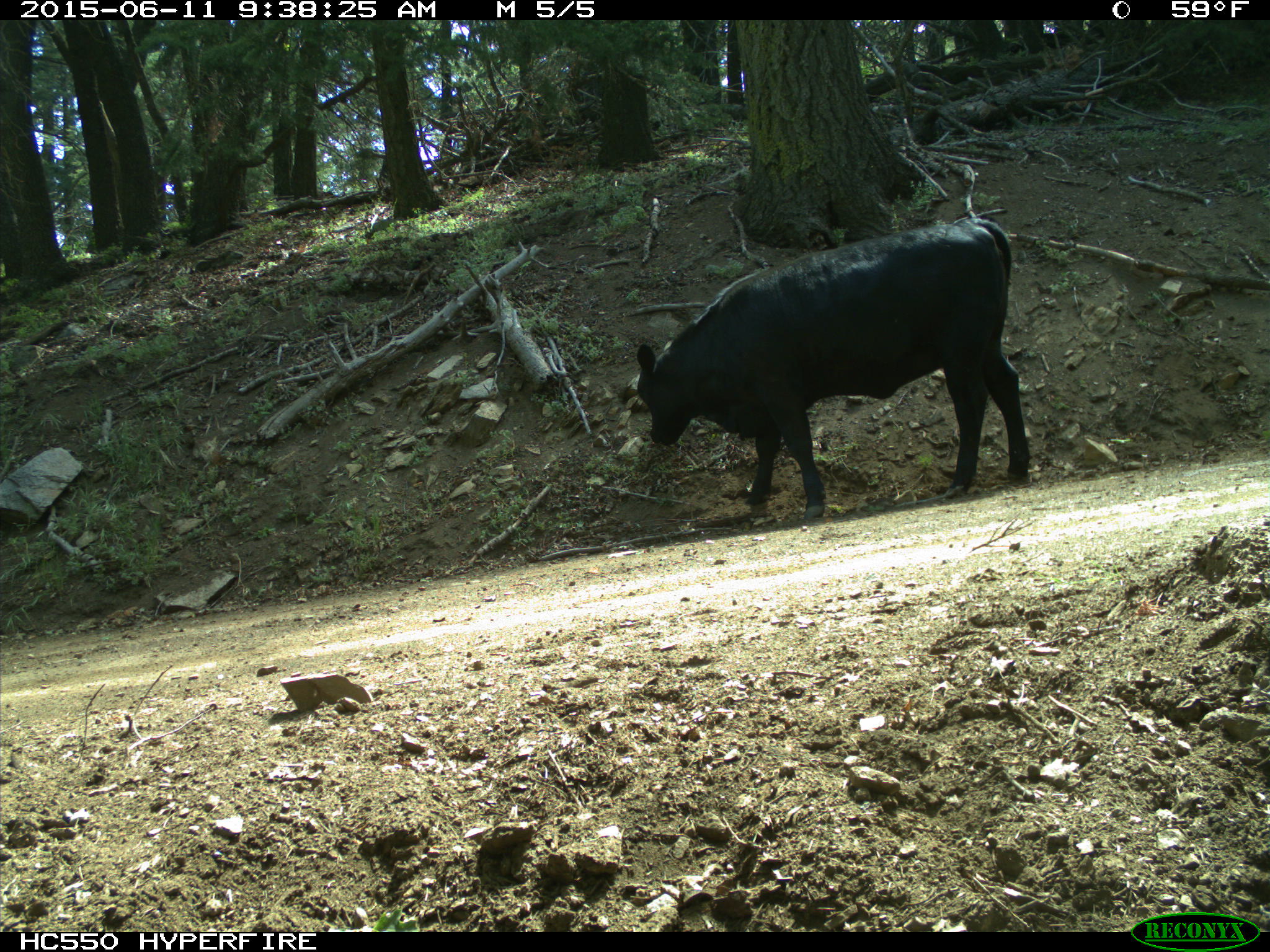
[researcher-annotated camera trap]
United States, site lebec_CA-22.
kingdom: Animalia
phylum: Chordata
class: Mammalia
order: Artiodactyla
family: Bovidae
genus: Bos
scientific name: Bos taurus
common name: domestic cow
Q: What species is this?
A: Bos taurus (domestic cow).